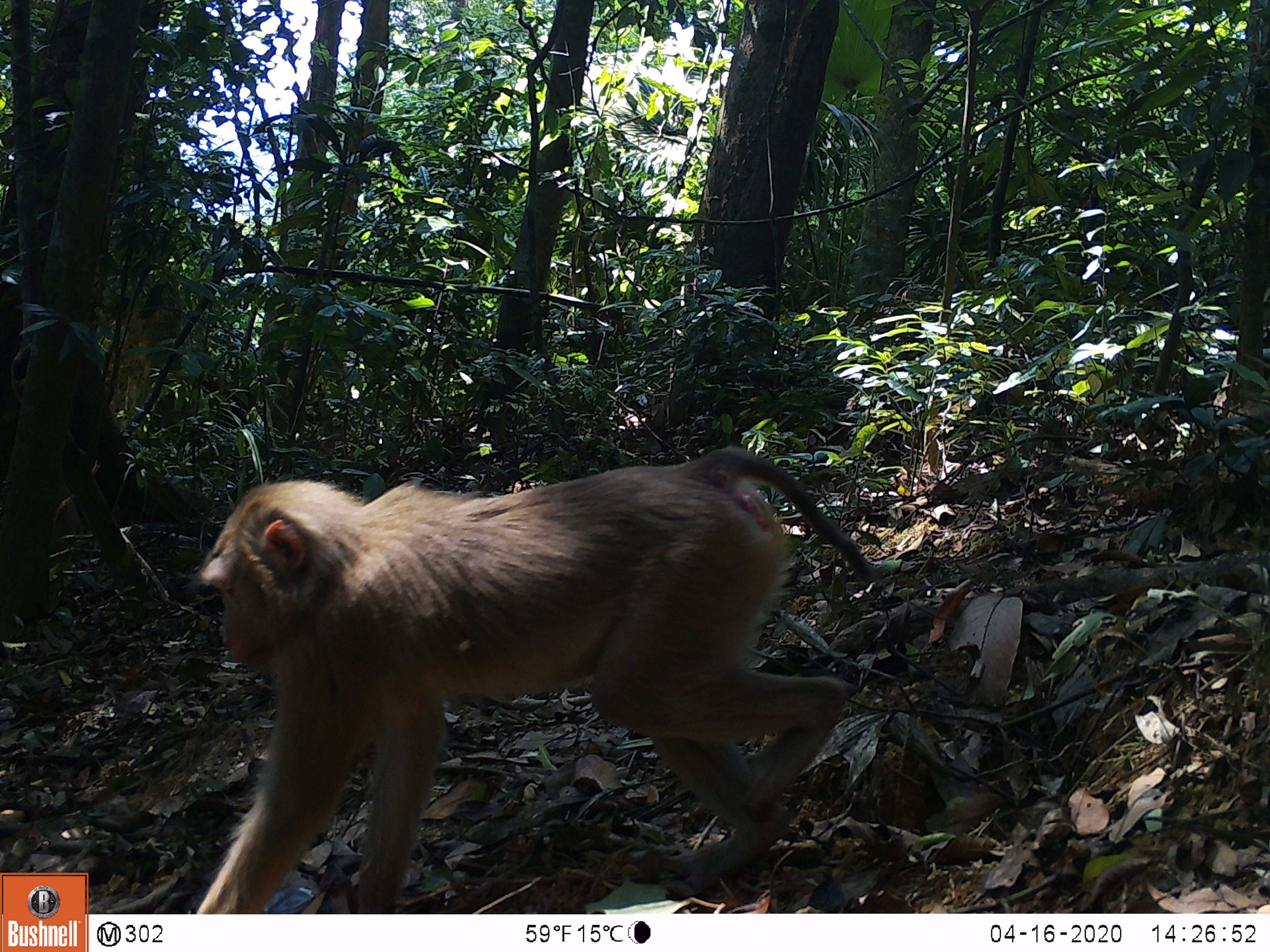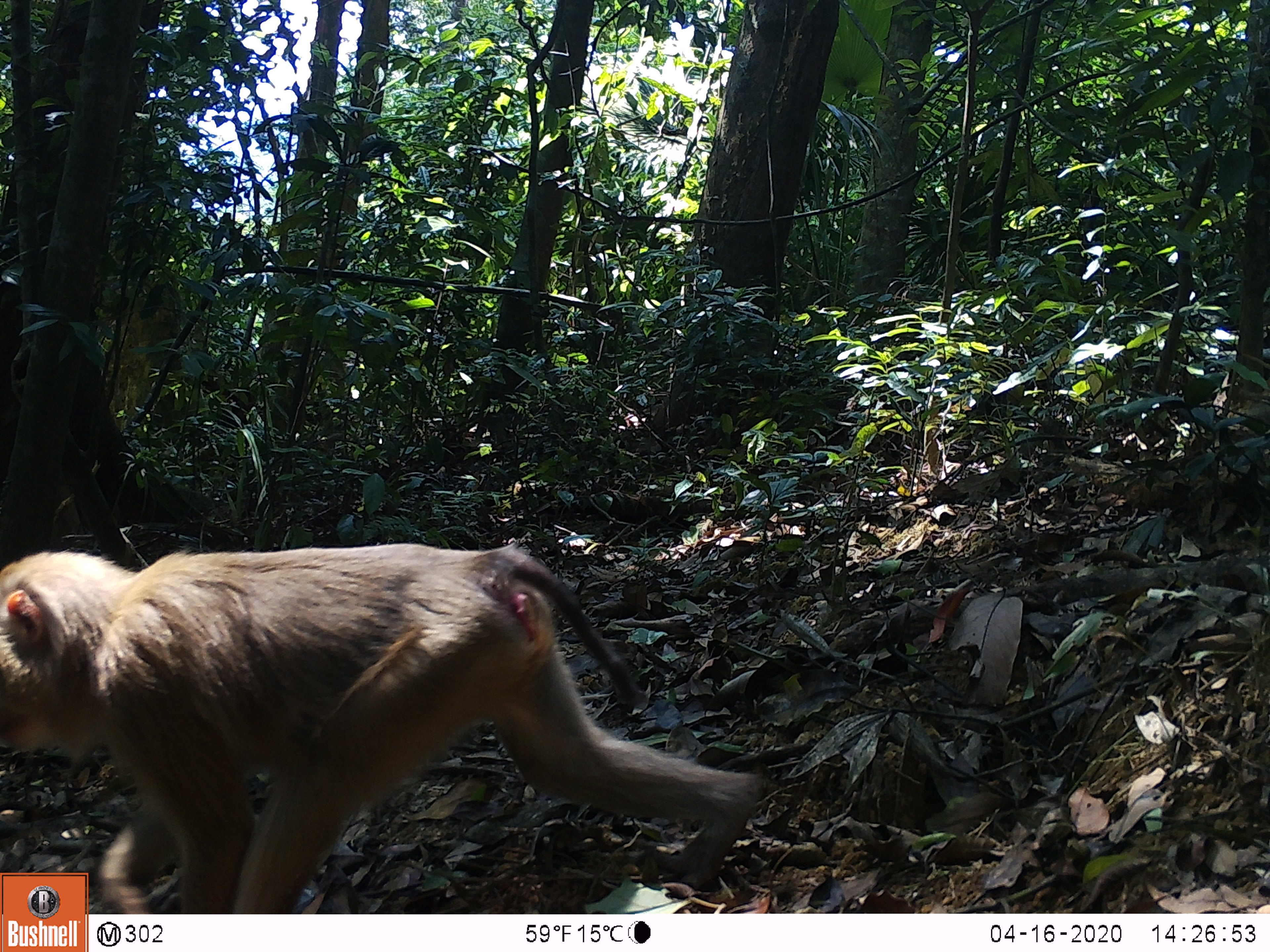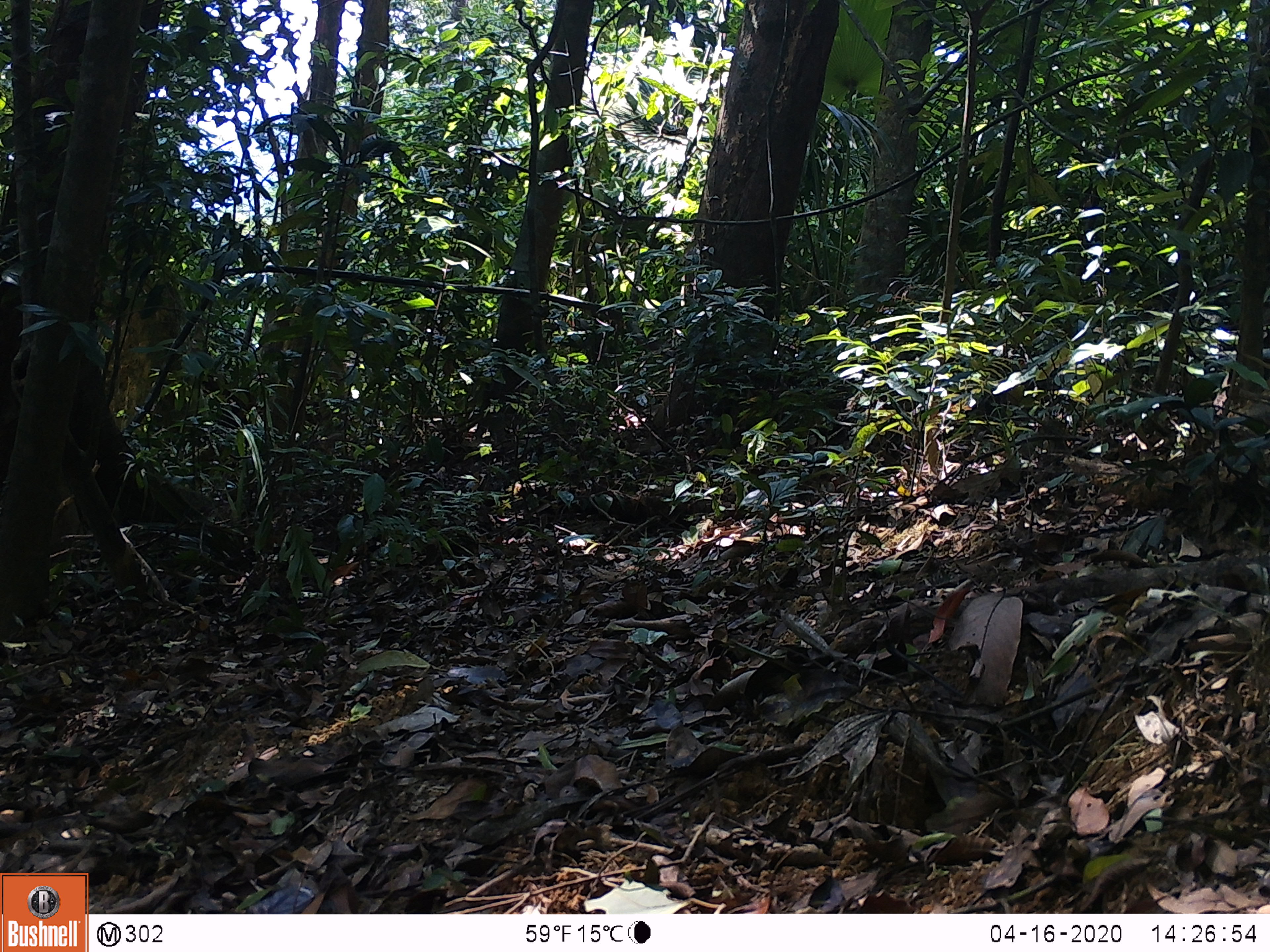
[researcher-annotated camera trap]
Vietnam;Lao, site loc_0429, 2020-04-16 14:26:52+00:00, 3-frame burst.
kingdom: Animalia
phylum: Chordata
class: Mammalia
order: Primates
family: Cercopithecidae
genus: Macaca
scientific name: Macaca nemestrina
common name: pig-tailed macaque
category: pig tailed macaque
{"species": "pig tailed macaque (pig-tailed macaque) (Macaca nemestrina)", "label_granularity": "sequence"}